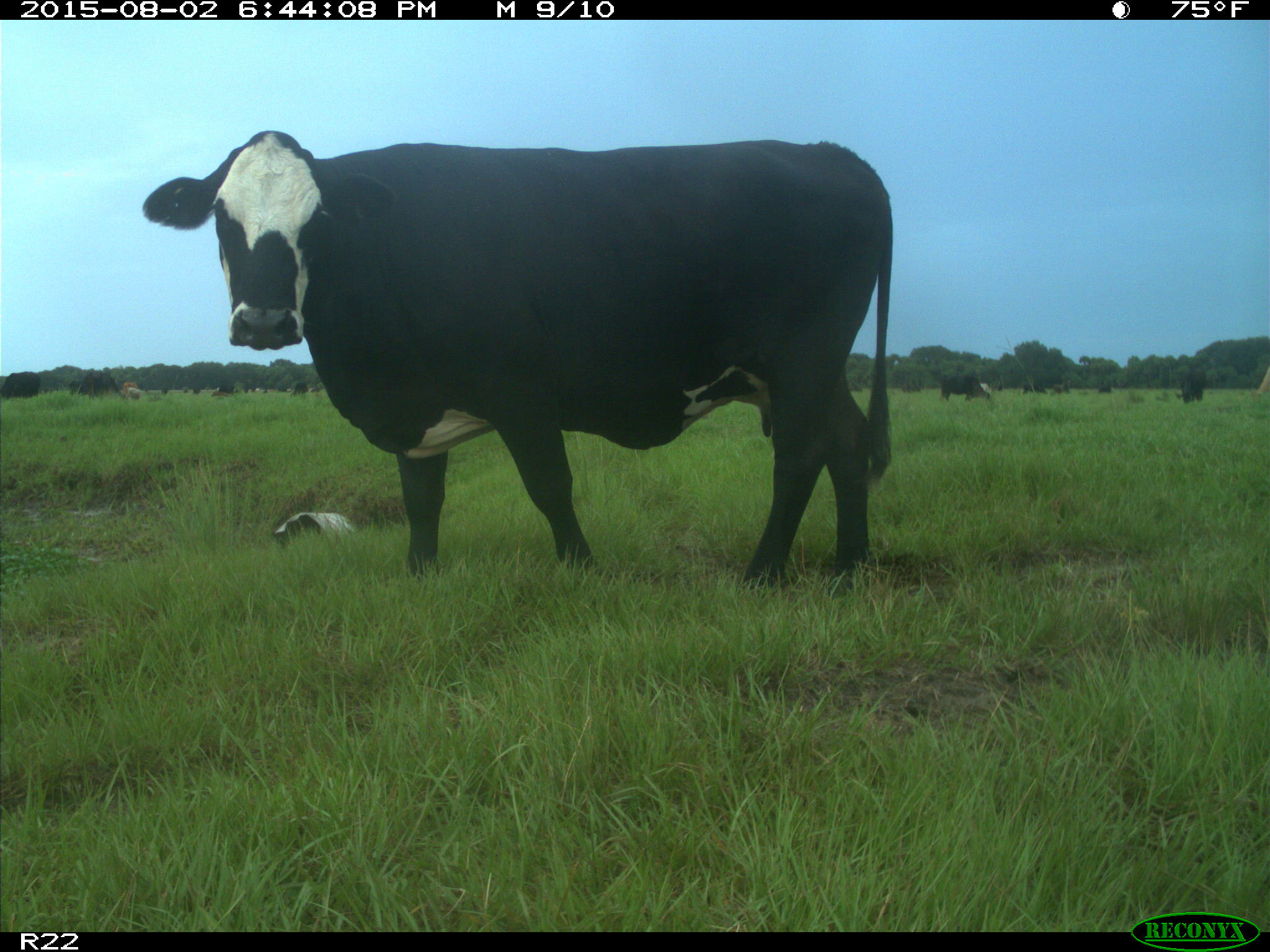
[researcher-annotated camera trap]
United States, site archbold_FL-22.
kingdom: Animalia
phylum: Chordata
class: Mammalia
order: Artiodactyla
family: Bovidae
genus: Bos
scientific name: Bos taurus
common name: domestic cow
Bos taurus (domestic cow).